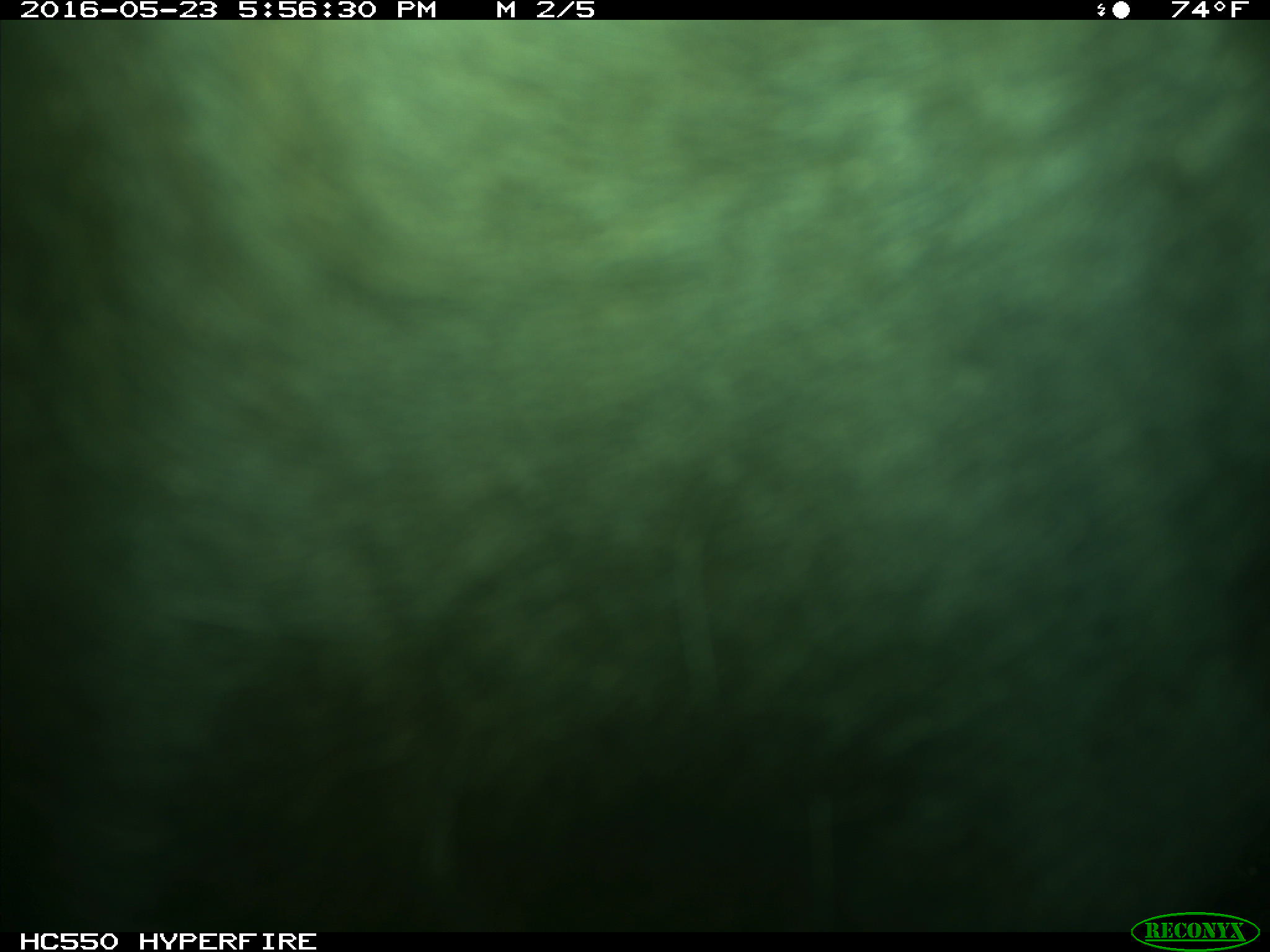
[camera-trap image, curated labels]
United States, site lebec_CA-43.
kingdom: Animalia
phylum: Chordata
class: Mammalia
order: Artiodactyla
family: Bovidae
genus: Bos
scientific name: Bos taurus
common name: domestic cow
Bos taurus (domestic cow).